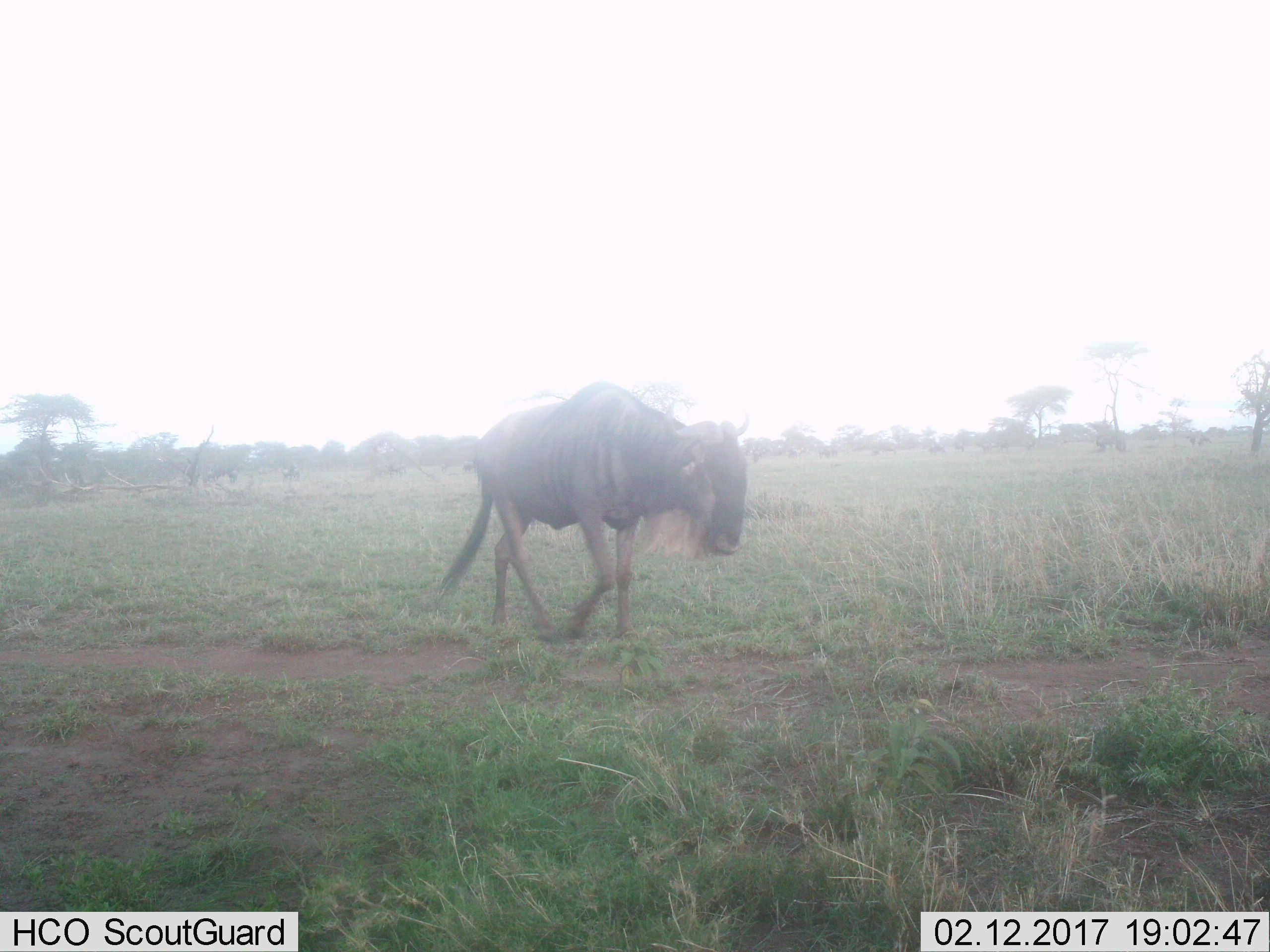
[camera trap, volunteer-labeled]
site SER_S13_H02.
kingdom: Animalia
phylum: Chordata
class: Mammalia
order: Artiodactyla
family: Bovidae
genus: Connochaetes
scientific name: Connochaetes taurinus taurinus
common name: blue wildebeest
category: wildebeestblue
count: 1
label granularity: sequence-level